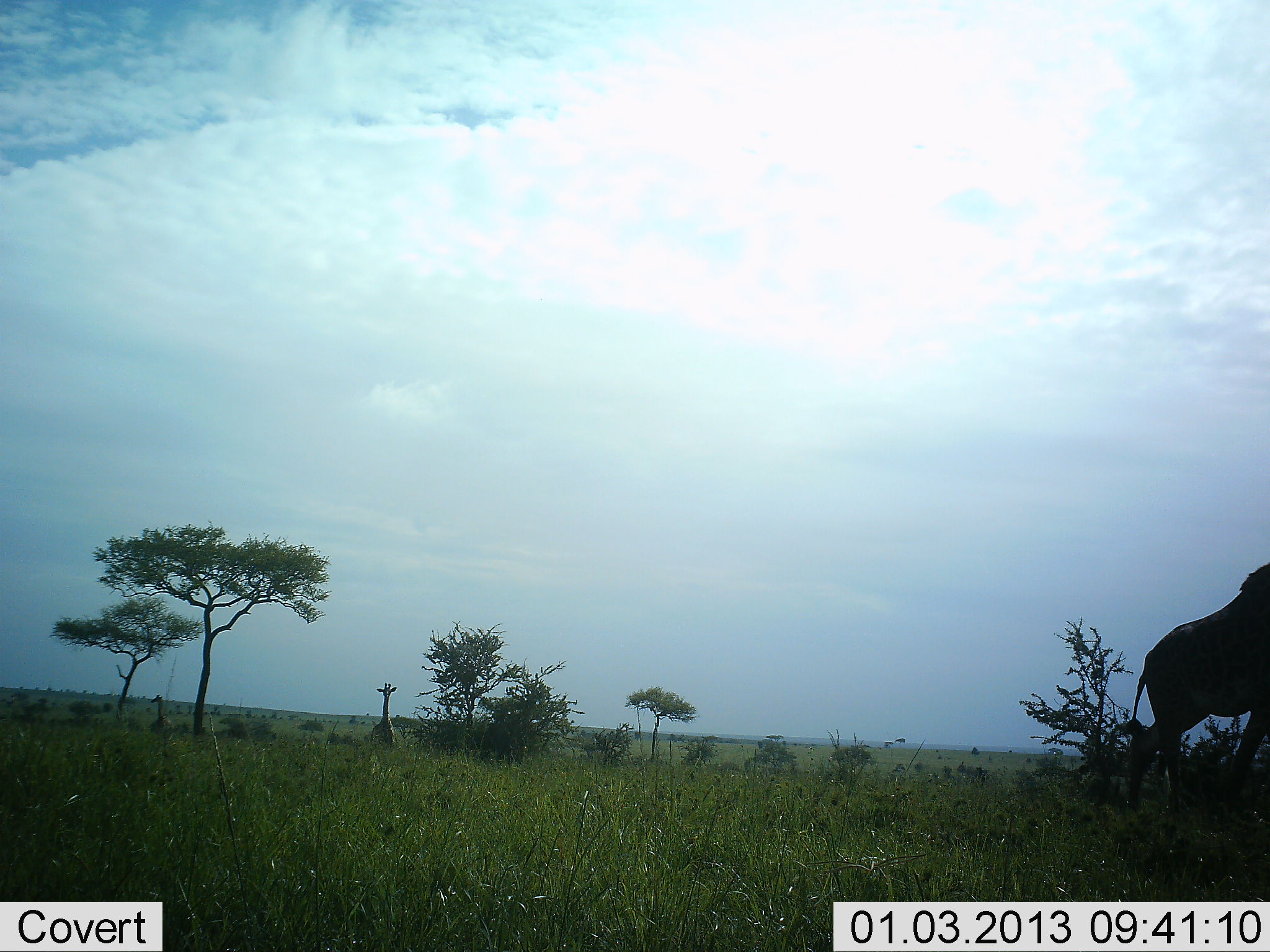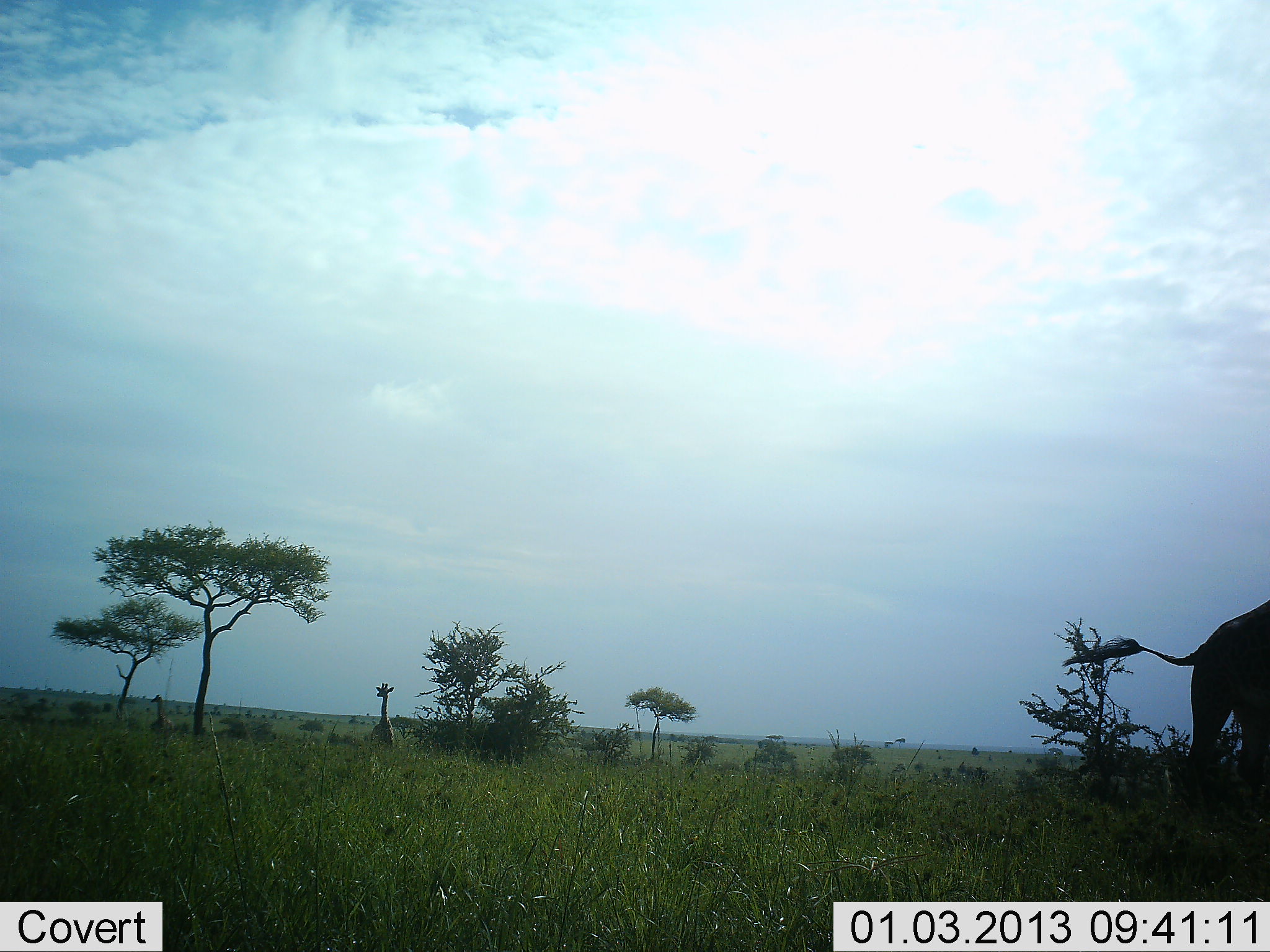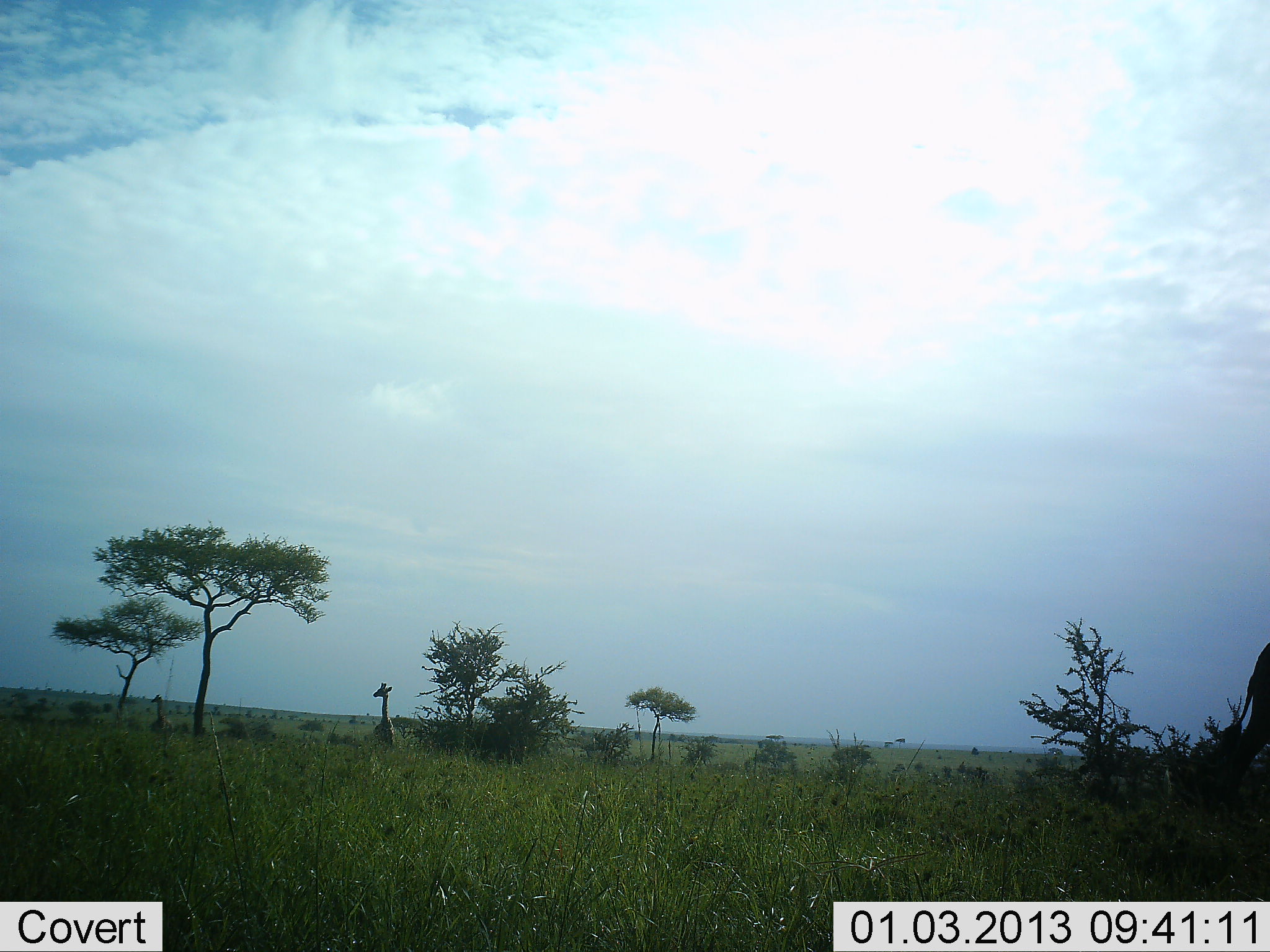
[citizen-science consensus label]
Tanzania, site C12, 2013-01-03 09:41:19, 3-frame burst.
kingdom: Animalia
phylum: Chordata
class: Mammalia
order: Artiodactyla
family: Giraffidae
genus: Giraffa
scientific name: Giraffa camelopardalis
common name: giraffe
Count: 3.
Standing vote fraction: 81%.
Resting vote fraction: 7%.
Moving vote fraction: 67%.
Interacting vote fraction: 0%.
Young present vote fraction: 0%.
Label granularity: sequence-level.